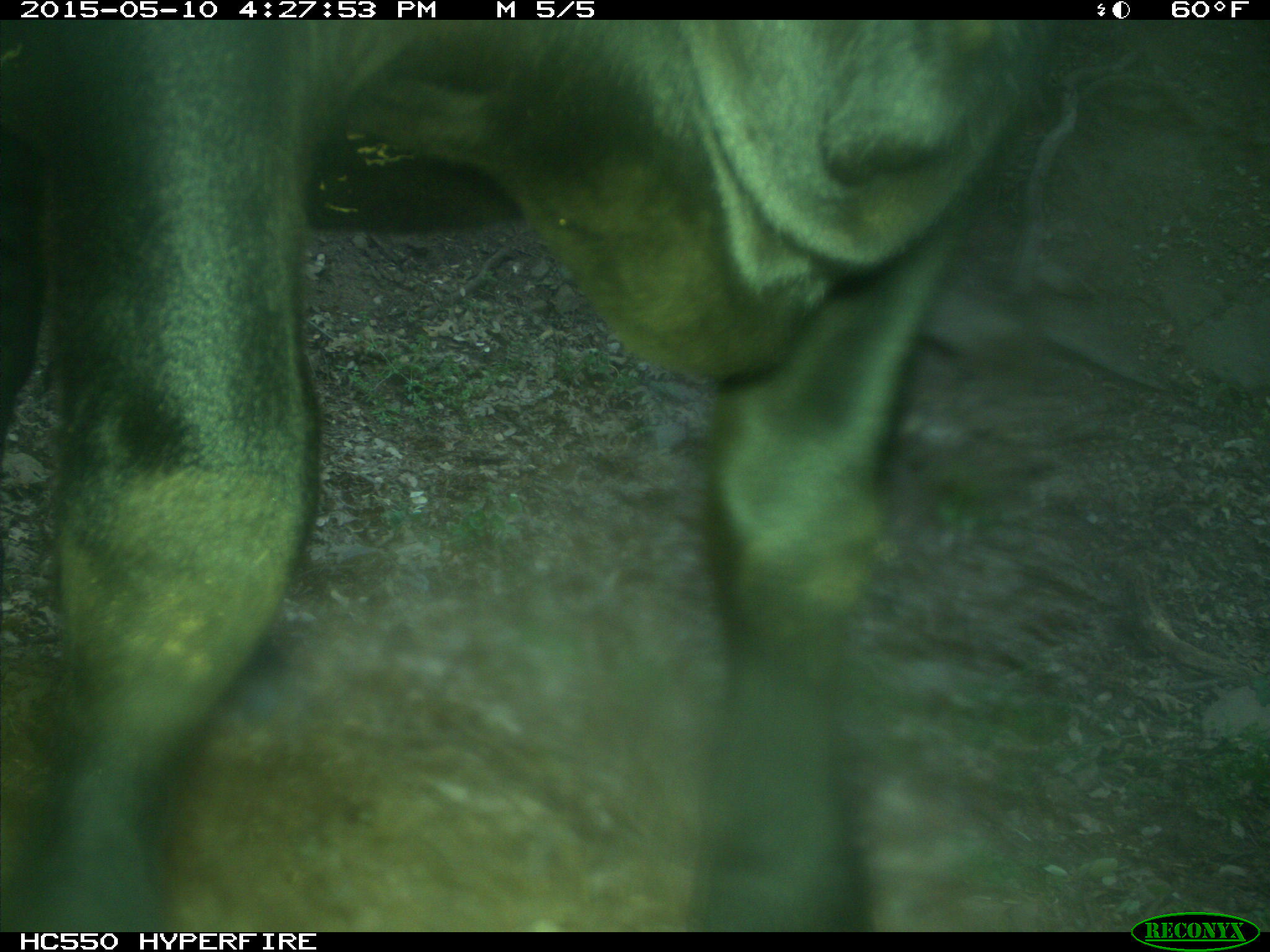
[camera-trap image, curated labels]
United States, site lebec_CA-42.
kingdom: Animalia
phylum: Chordata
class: Mammalia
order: Artiodactyla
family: Bovidae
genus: Bos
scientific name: Bos taurus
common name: domestic cow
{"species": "Bos taurus (domestic cow)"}